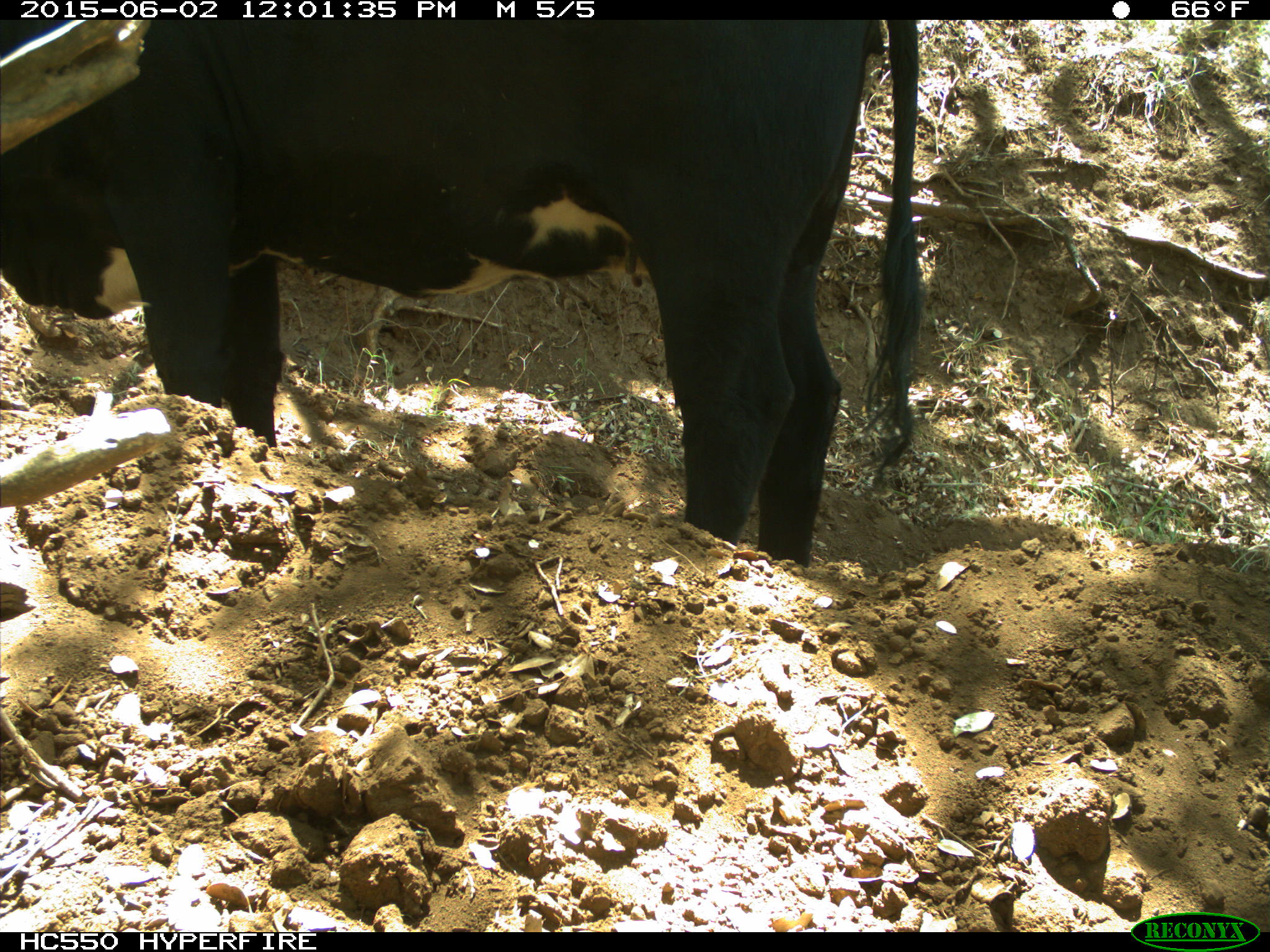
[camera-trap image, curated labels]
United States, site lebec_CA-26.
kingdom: Animalia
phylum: Chordata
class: Mammalia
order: Artiodactyla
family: Bovidae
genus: Bos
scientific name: Bos taurus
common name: domestic cow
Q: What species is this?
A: Bos taurus (domestic cow).